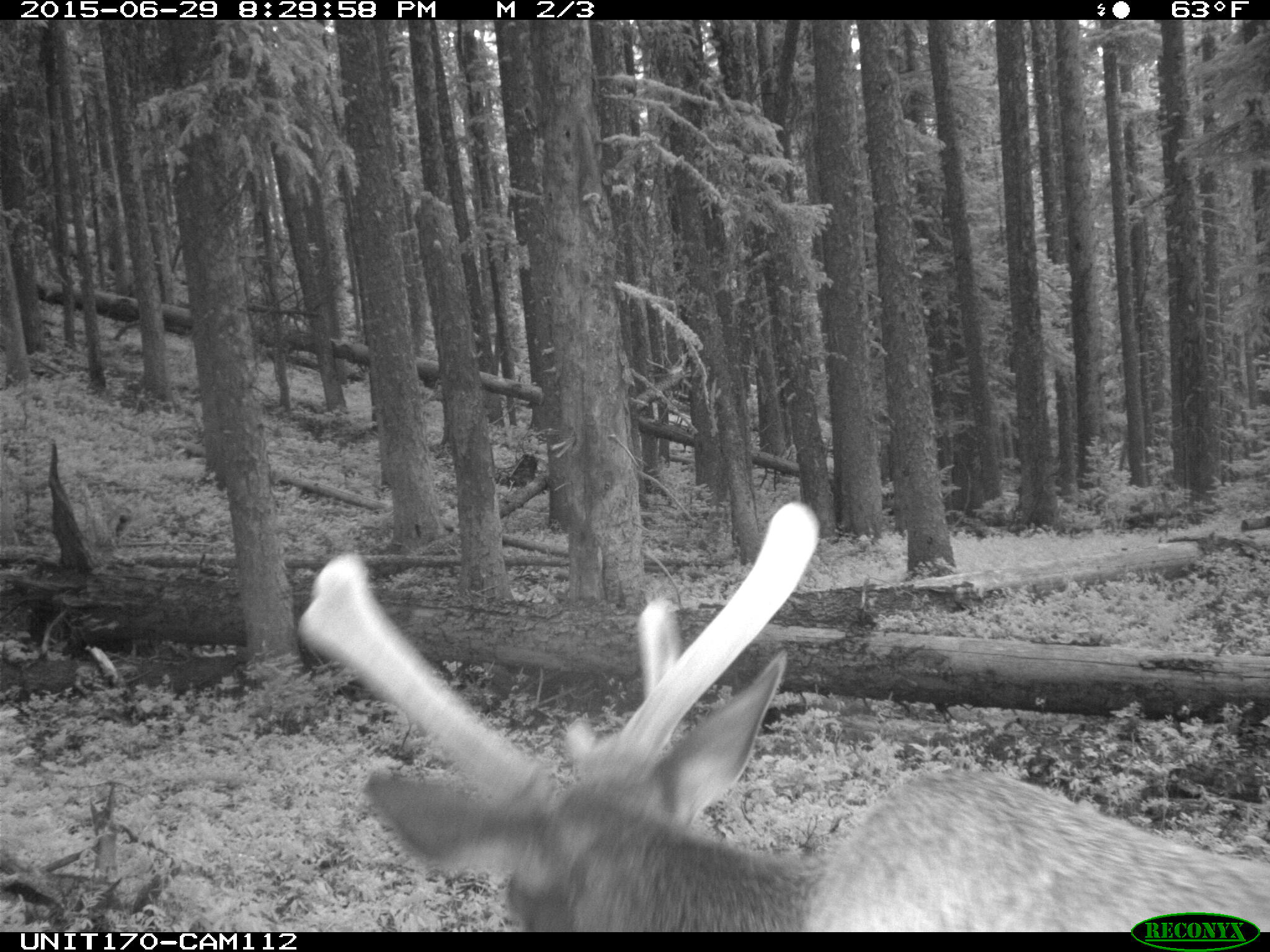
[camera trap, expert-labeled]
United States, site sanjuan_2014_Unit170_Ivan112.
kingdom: Animalia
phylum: Chordata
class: Mammalia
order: Artiodactyla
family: Cervidae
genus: Cervus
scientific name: Cervus elaphus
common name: red deer